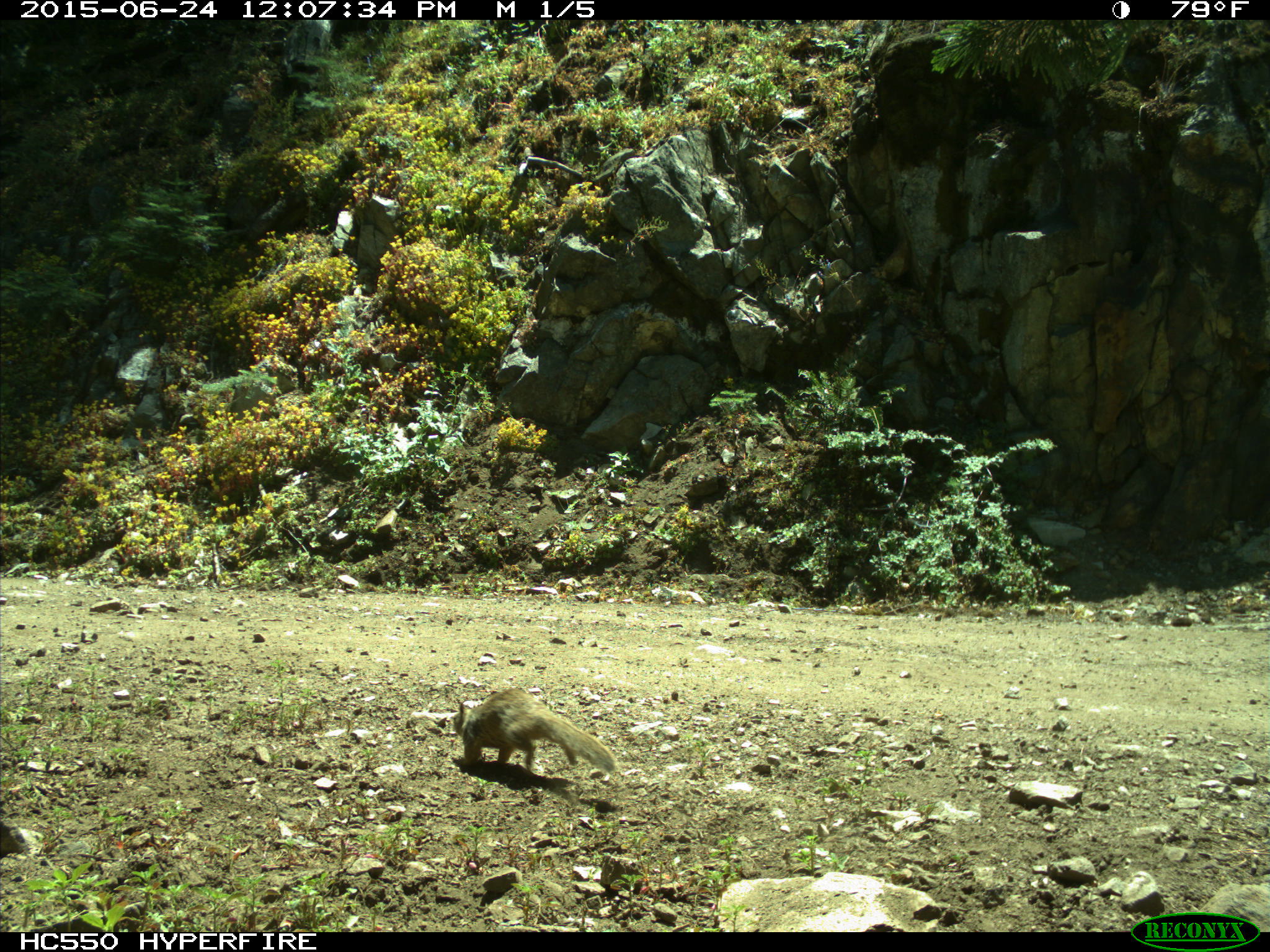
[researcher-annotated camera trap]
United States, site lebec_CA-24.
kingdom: Animalia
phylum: Chordata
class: Mammalia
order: Rodentia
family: Sciuridae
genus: Otospermophilus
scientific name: Otospermophilus beecheyi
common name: california ground squirrel